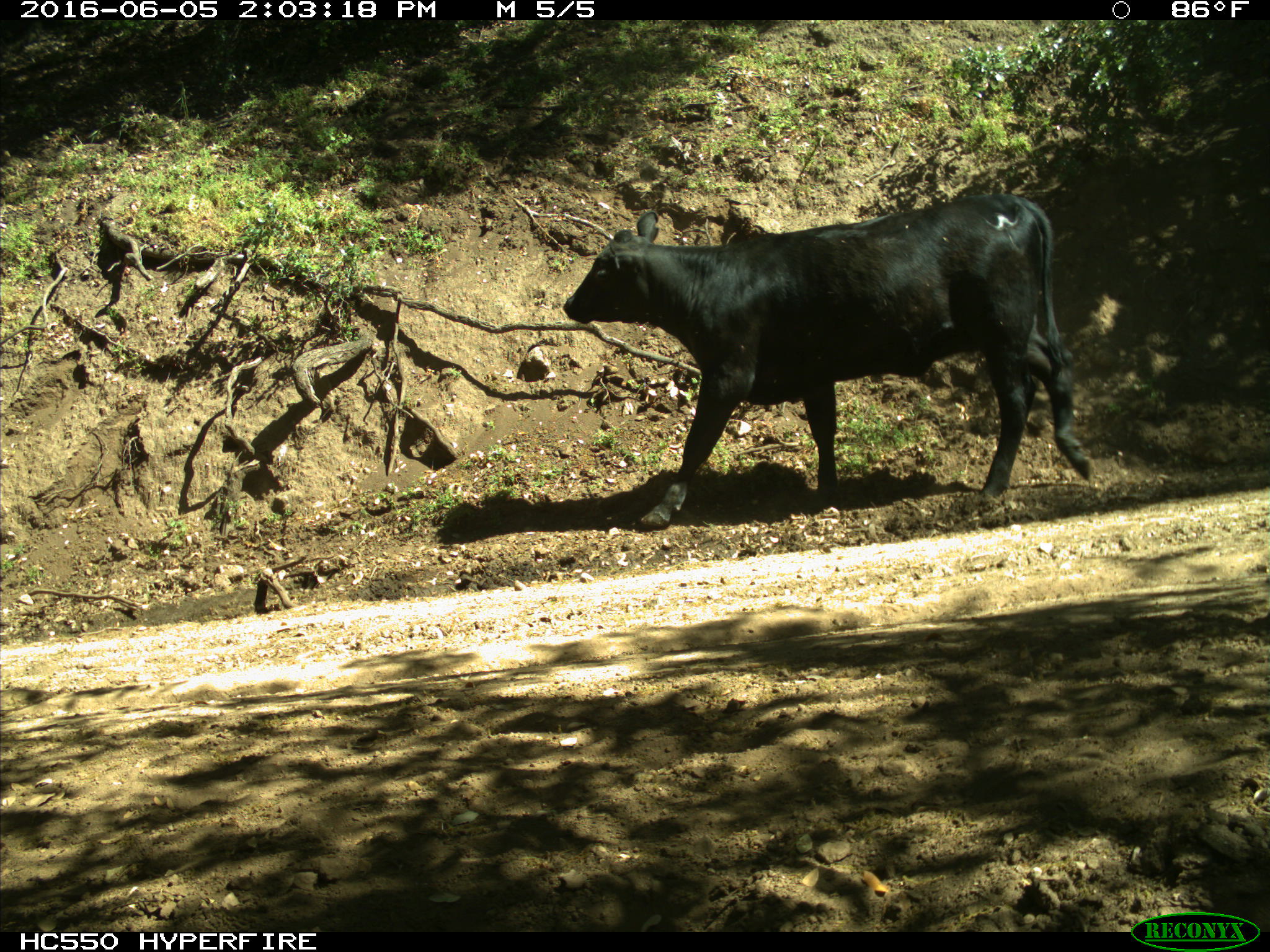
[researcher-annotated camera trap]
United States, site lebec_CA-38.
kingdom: Animalia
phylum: Chordata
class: Mammalia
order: Artiodactyla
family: Bovidae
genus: Bos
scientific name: Bos taurus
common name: domestic cow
Bos taurus (domestic cow).